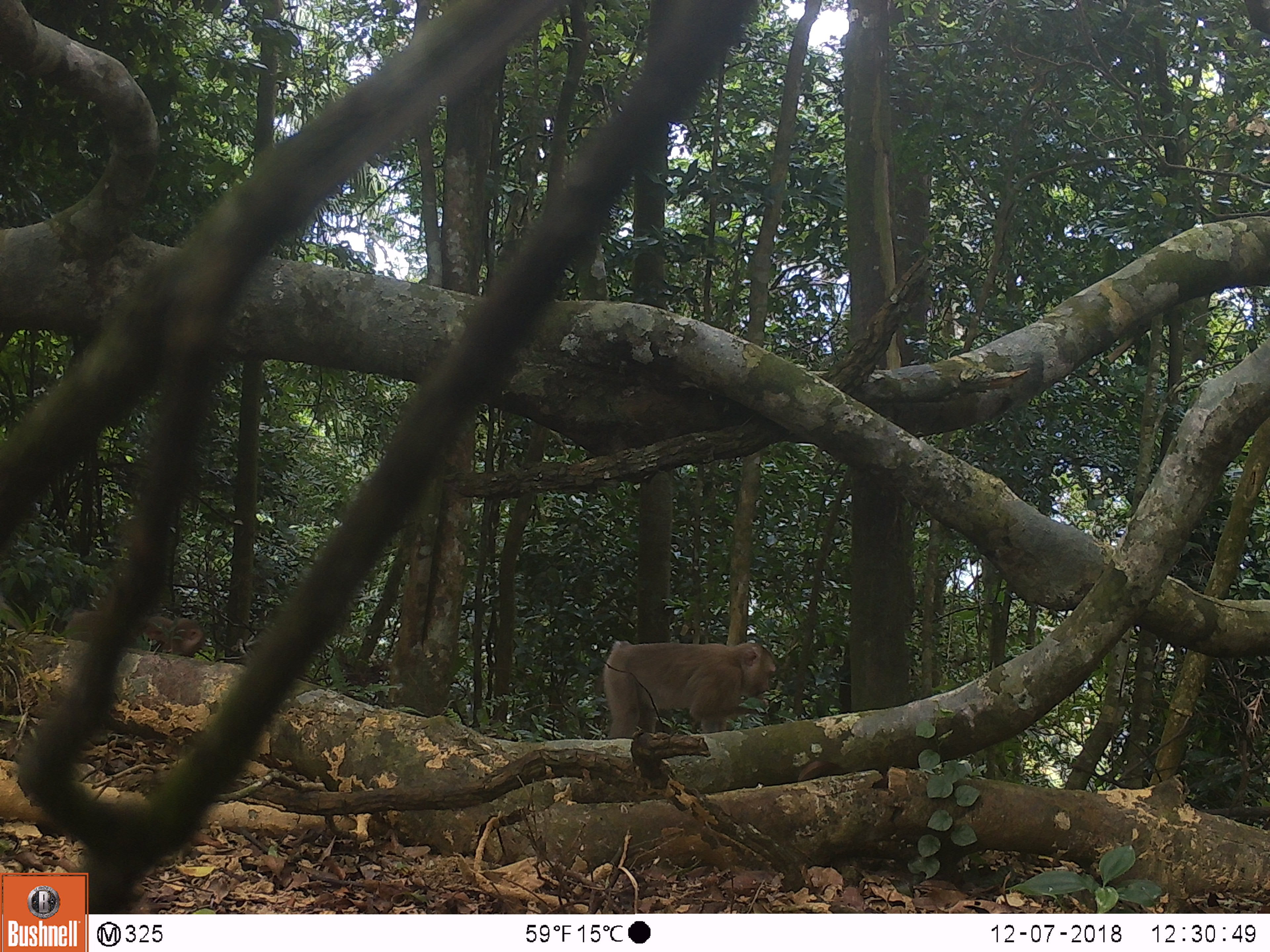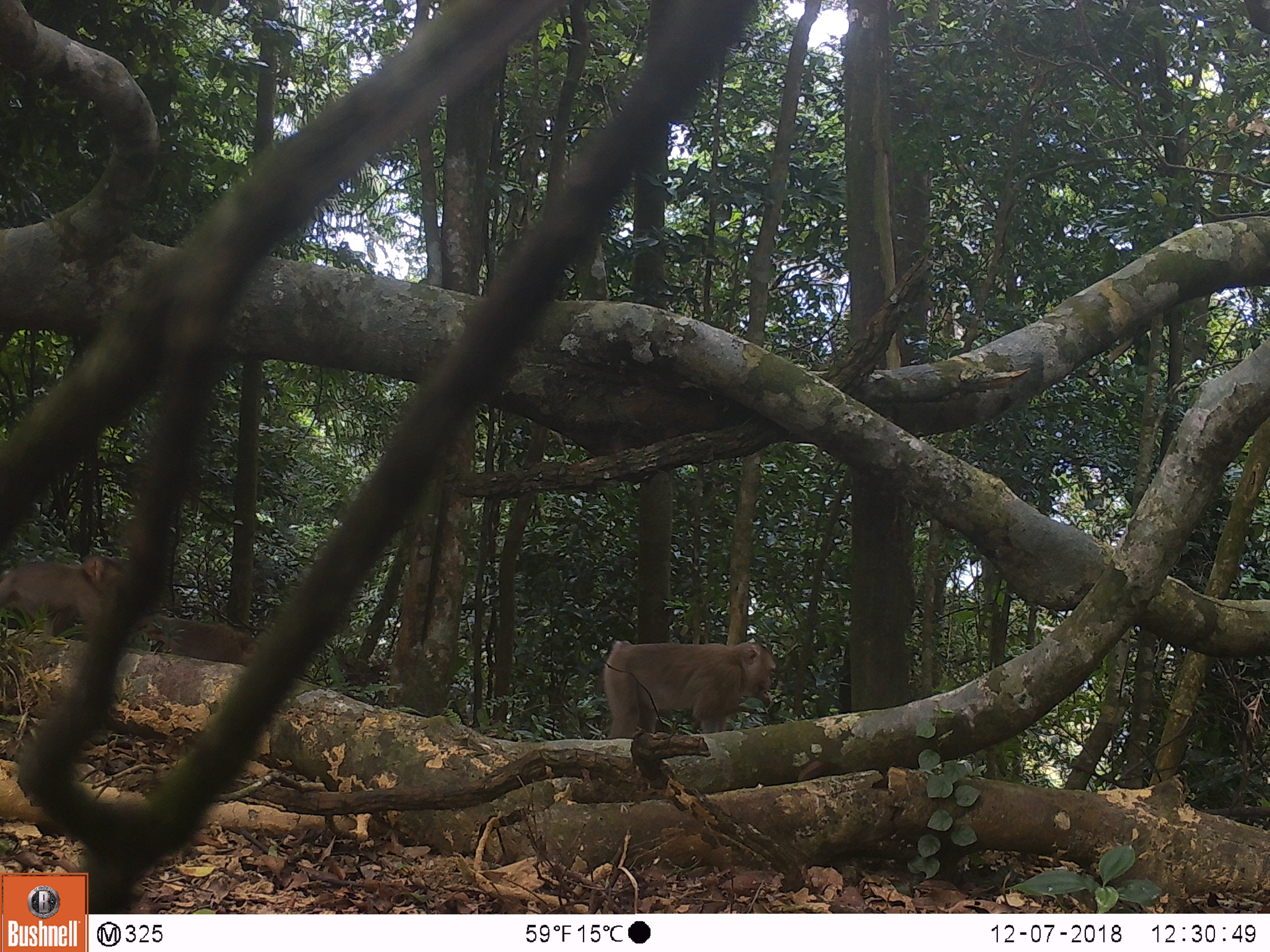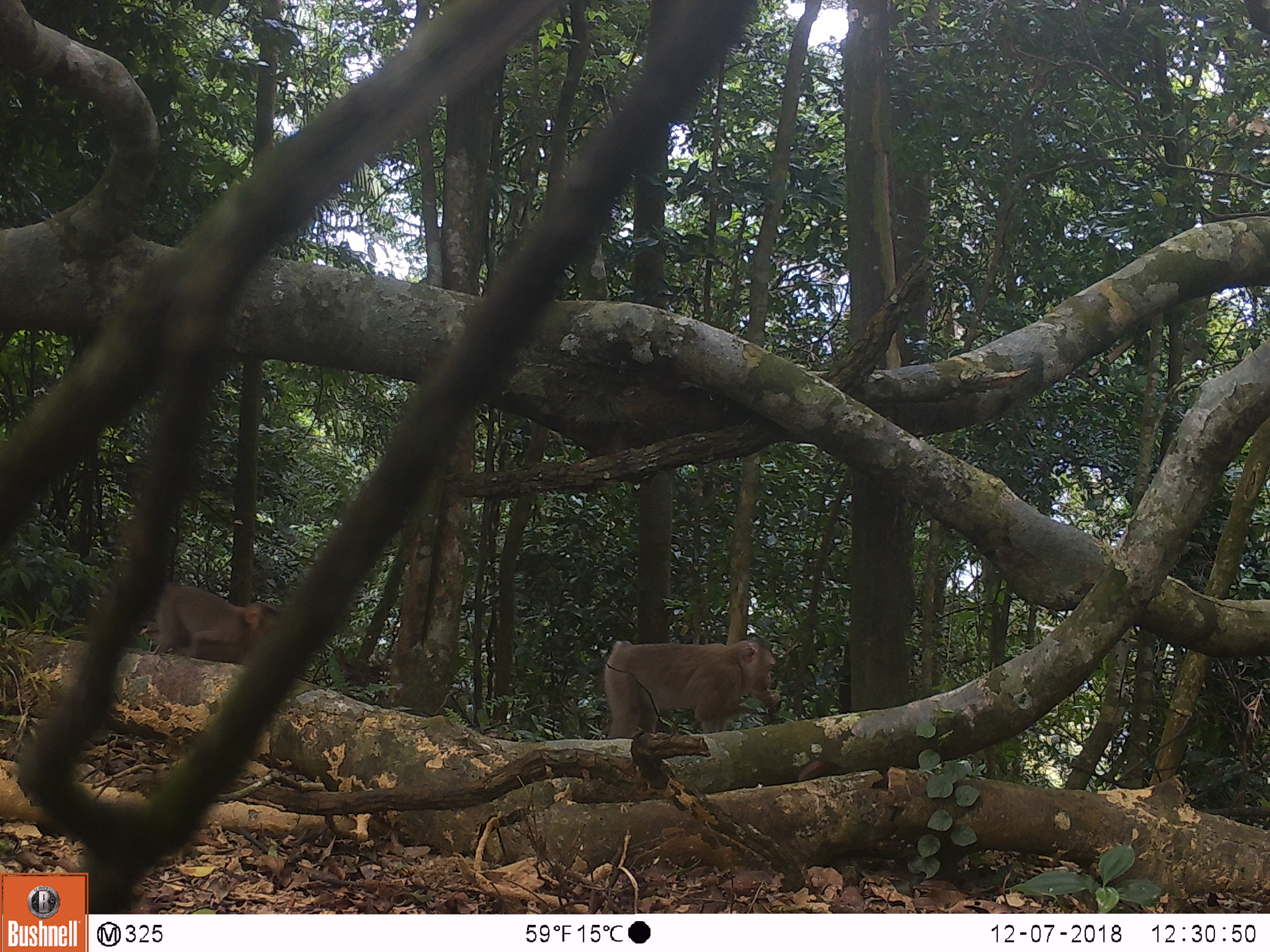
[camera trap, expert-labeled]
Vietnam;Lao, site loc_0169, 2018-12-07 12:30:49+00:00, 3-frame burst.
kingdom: Animalia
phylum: Chordata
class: Mammalia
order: Primates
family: Cercopithecidae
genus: Macaca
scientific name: Macaca nemestrina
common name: pig-tailed macaque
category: pig tailed macaque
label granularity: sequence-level